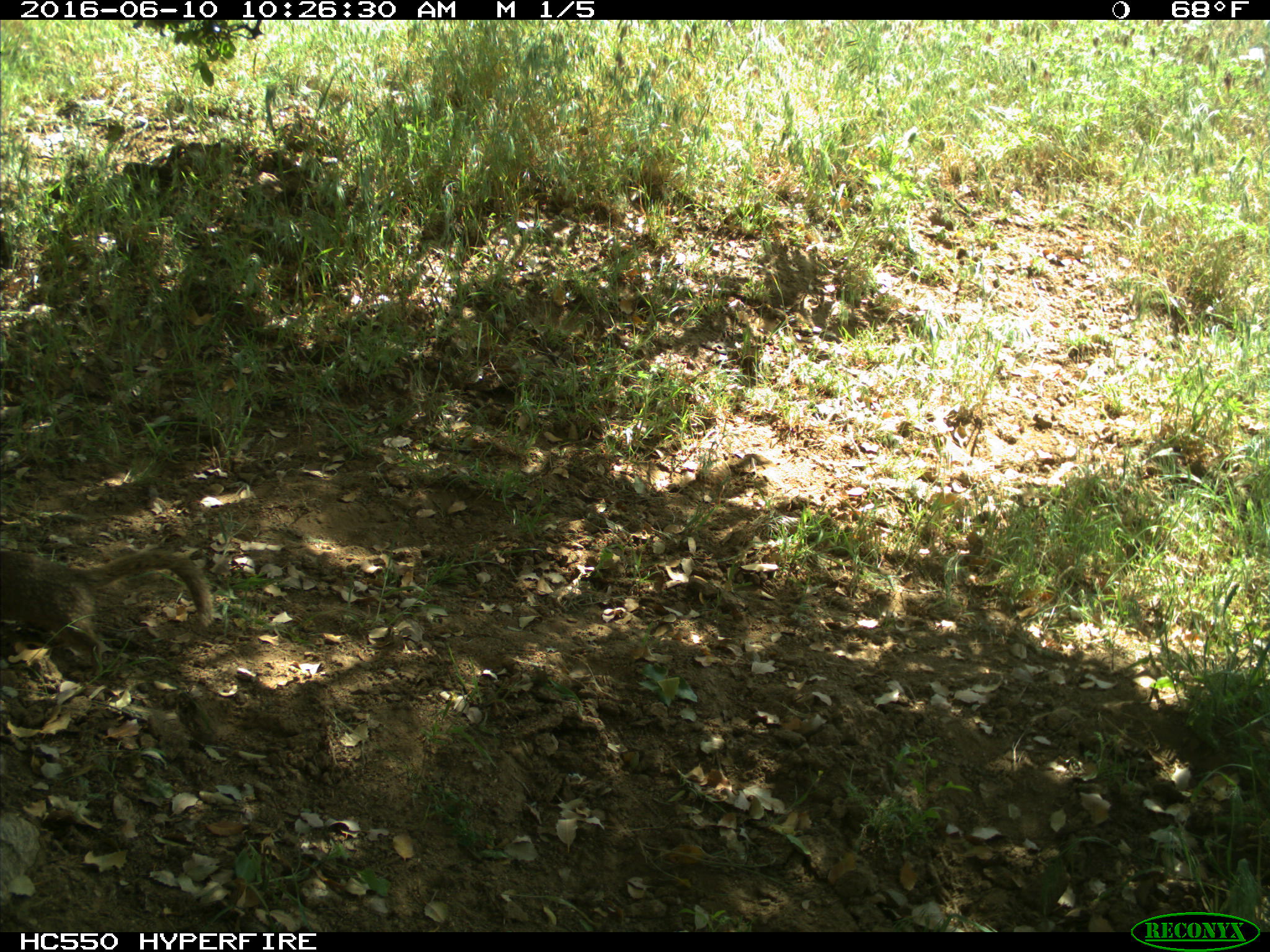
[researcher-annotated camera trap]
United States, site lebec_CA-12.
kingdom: Animalia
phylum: Chordata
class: Mammalia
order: Rodentia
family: Sciuridae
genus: Otospermophilus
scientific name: Otospermophilus beecheyi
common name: california ground squirrel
Otospermophilus beecheyi (california ground squirrel).